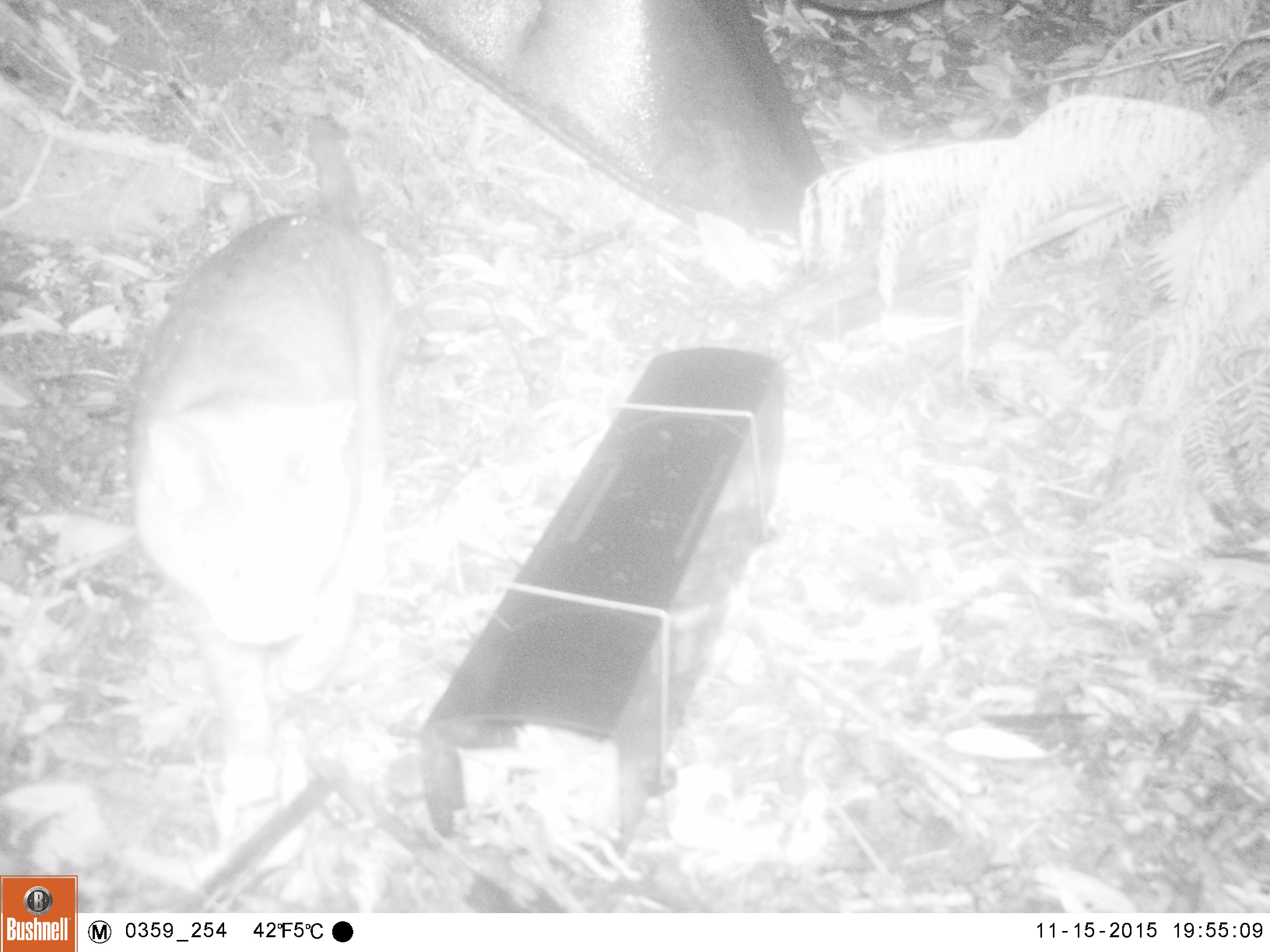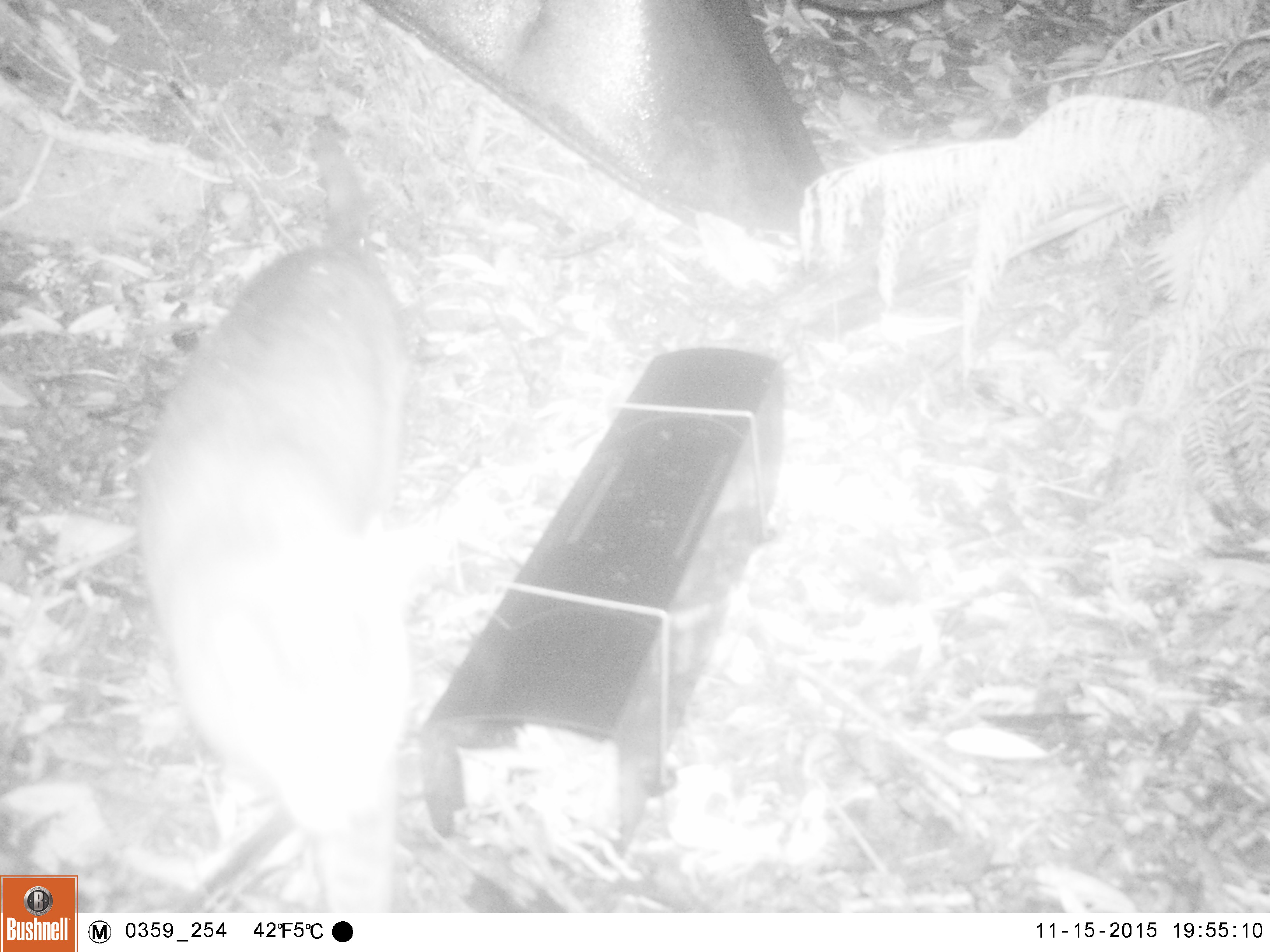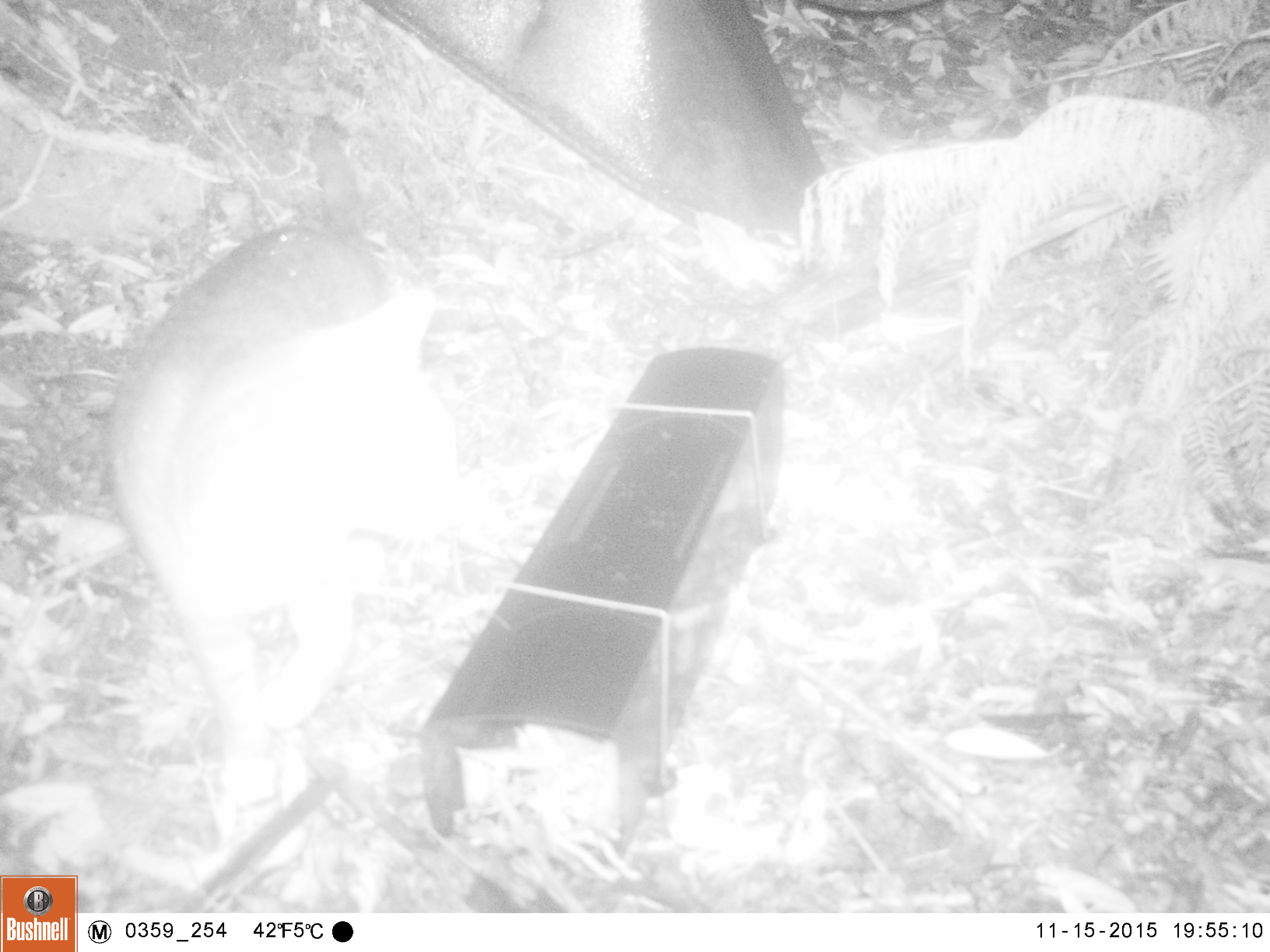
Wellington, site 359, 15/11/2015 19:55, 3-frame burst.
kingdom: Animalia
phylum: Chordata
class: Mammalia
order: Carnivora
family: Felidae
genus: Felis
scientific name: Felis catus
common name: cat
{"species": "cat (Felis catus)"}